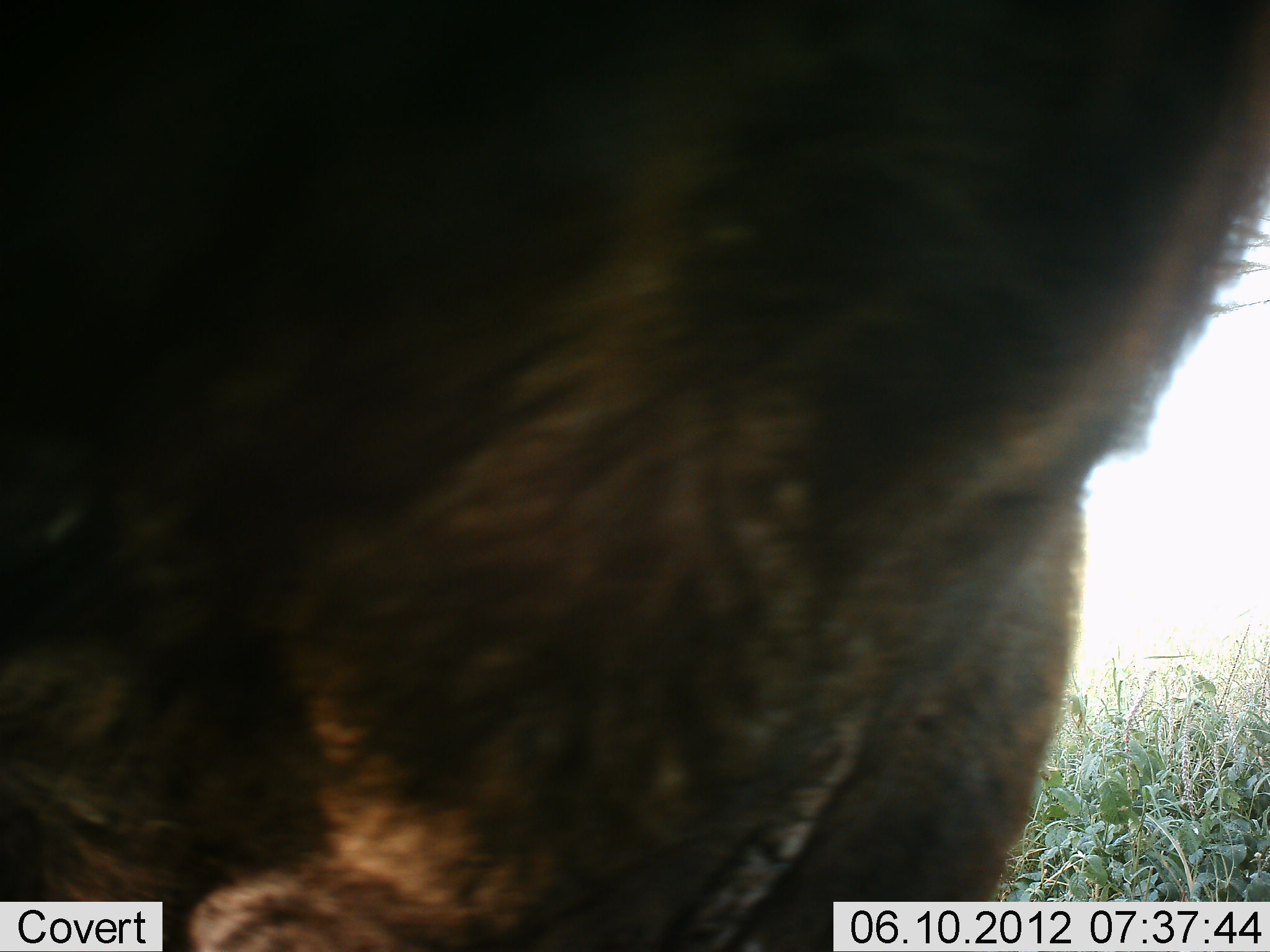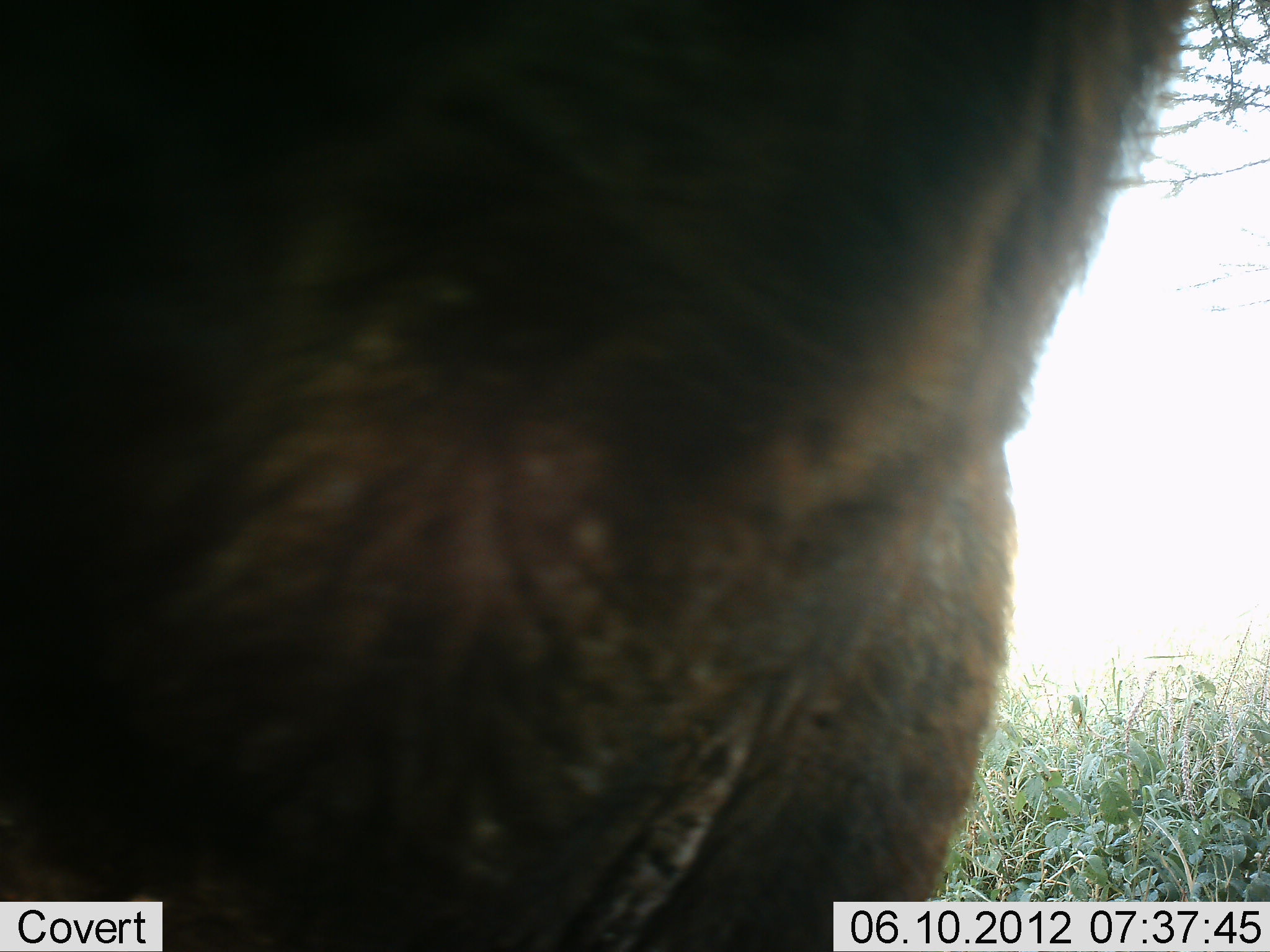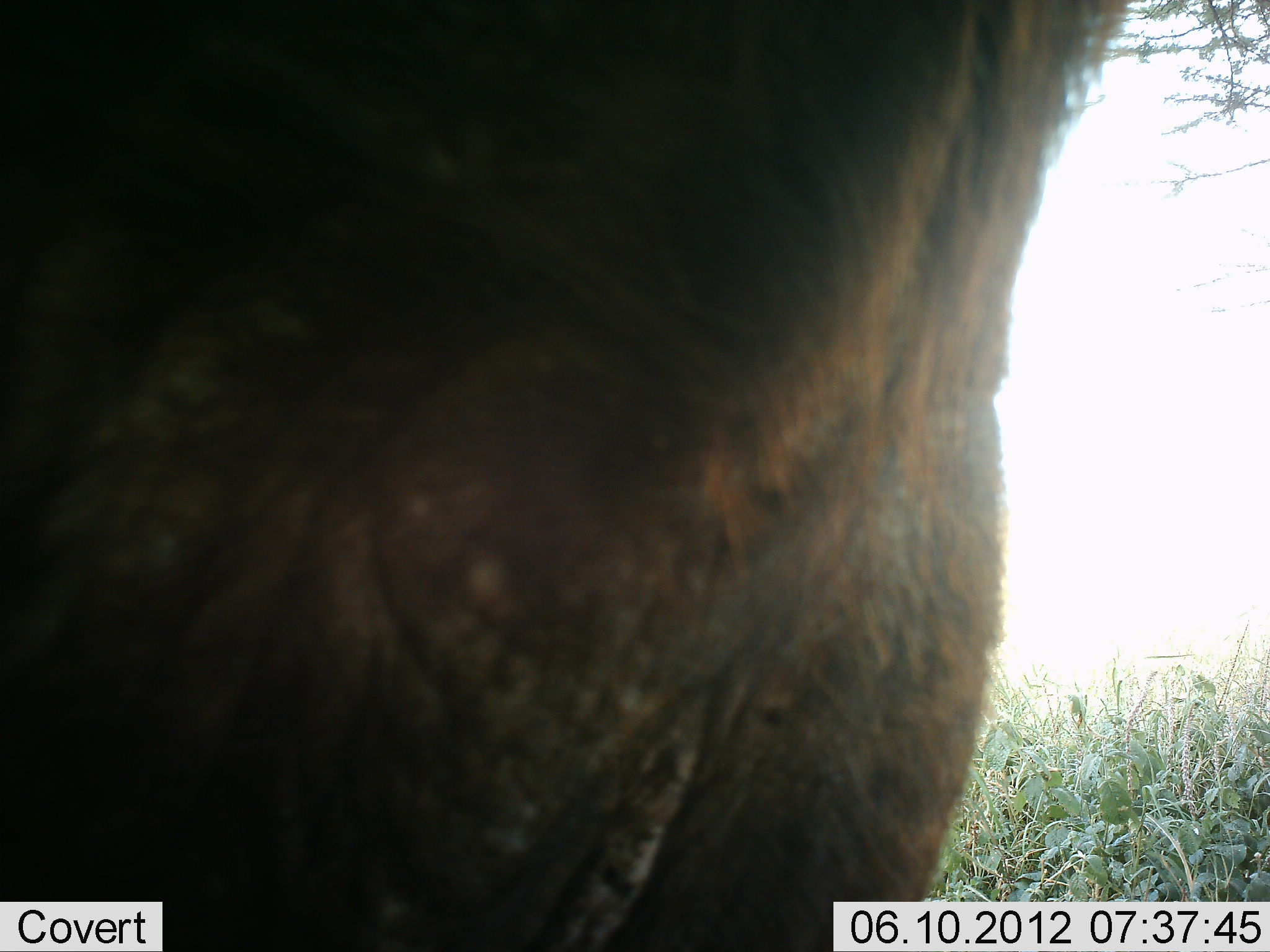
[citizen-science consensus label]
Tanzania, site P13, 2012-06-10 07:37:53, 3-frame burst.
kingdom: Animalia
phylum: Chordata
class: Mammalia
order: Artiodactyla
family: Bovidae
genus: Connochaetes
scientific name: Connochaetes taurinus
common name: blue wildebeest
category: wildebeest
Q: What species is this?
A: Wildebeest (blue wildebeest) (Connochaetes taurinus).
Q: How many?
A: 1.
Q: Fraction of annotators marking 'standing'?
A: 100%.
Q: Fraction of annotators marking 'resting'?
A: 0%.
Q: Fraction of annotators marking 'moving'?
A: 0%.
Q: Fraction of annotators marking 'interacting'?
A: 0%.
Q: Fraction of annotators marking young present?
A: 0%.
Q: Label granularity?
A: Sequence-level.